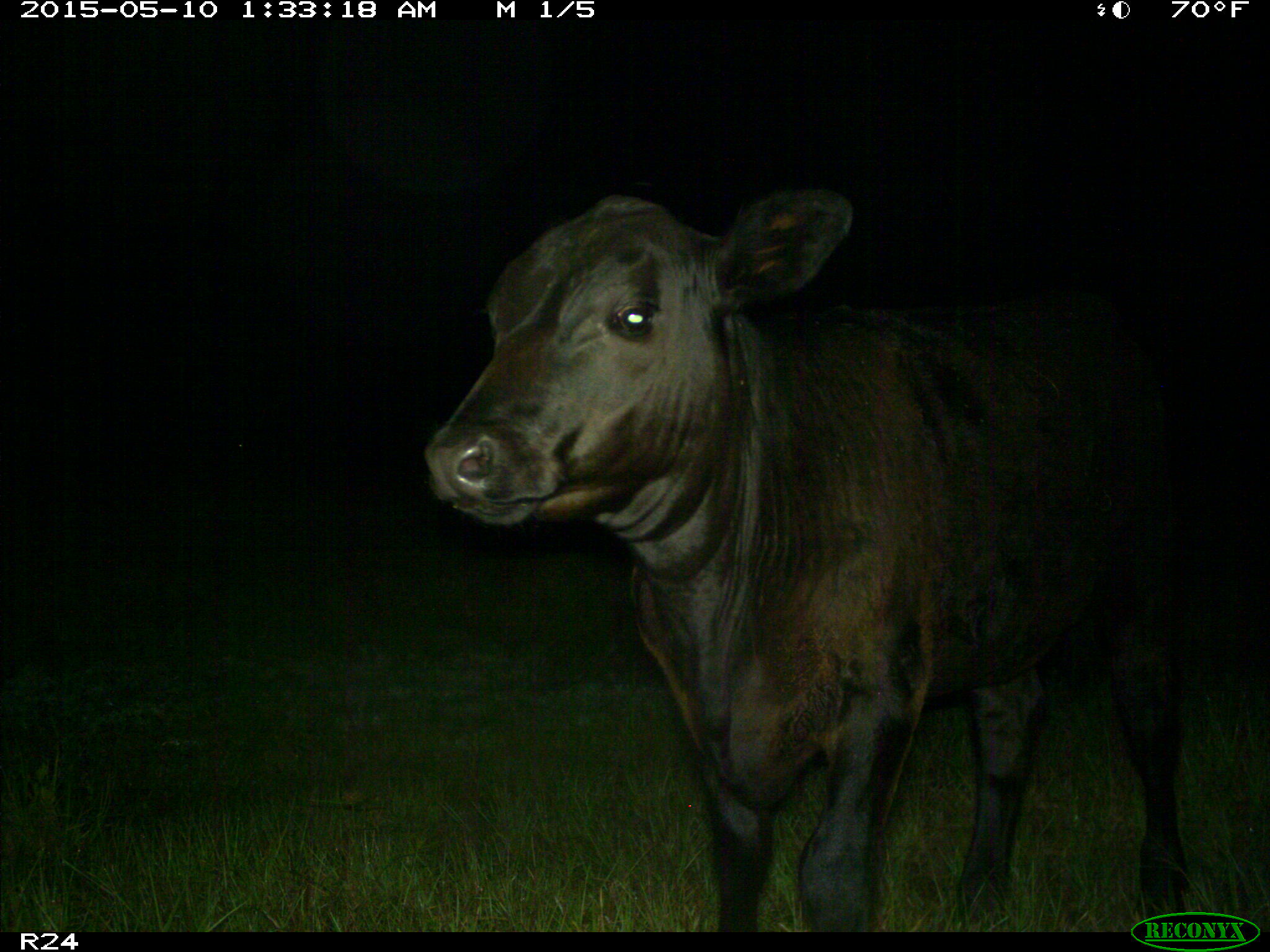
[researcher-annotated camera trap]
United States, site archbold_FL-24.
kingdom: Animalia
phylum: Chordata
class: Mammalia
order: Artiodactyla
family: Bovidae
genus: Bos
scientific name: Bos taurus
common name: domestic cow